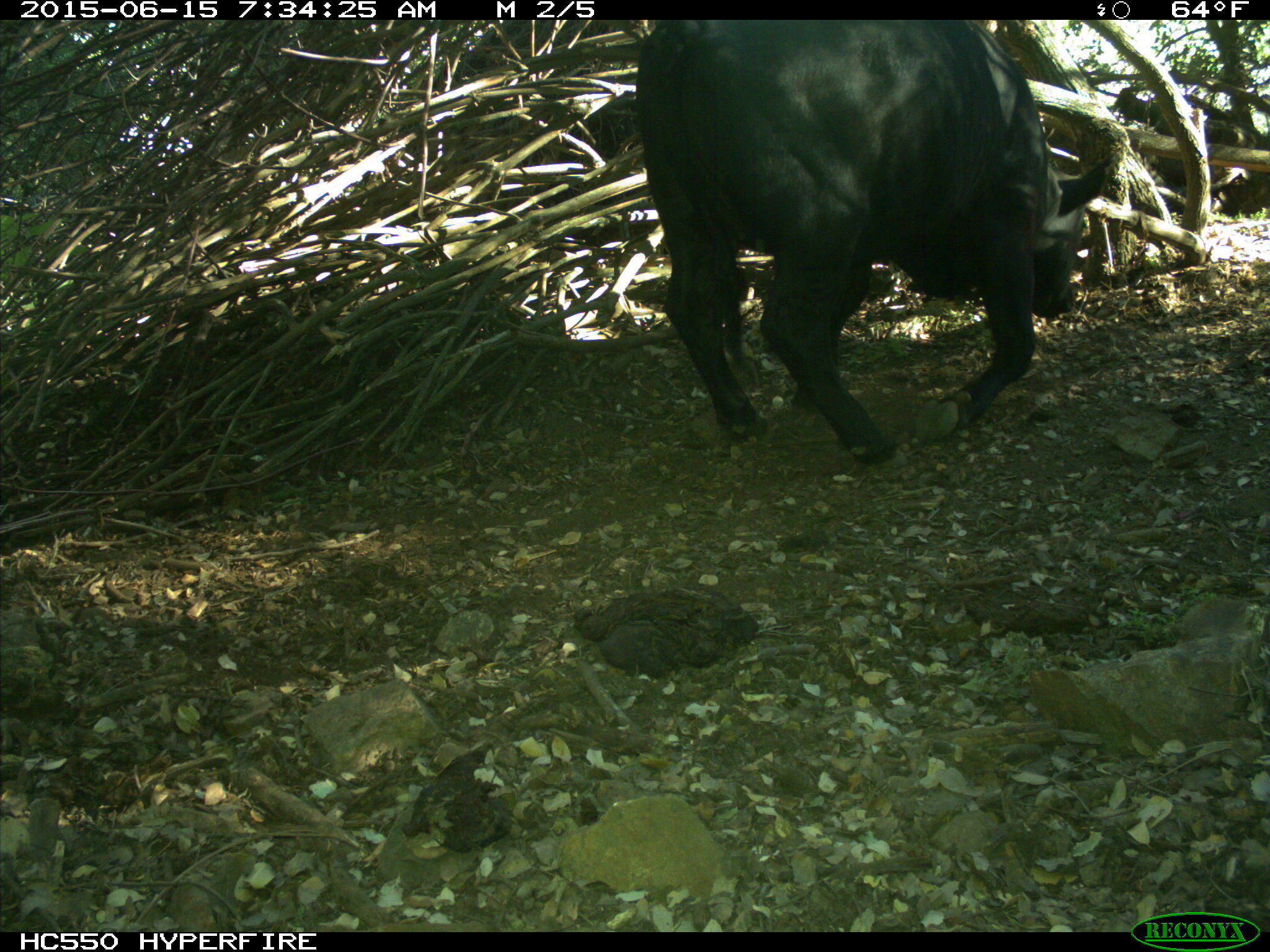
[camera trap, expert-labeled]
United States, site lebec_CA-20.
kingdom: Animalia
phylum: Chordata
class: Mammalia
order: Artiodactyla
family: Bovidae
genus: Bos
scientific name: Bos taurus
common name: domestic cow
Bos taurus (domestic cow).